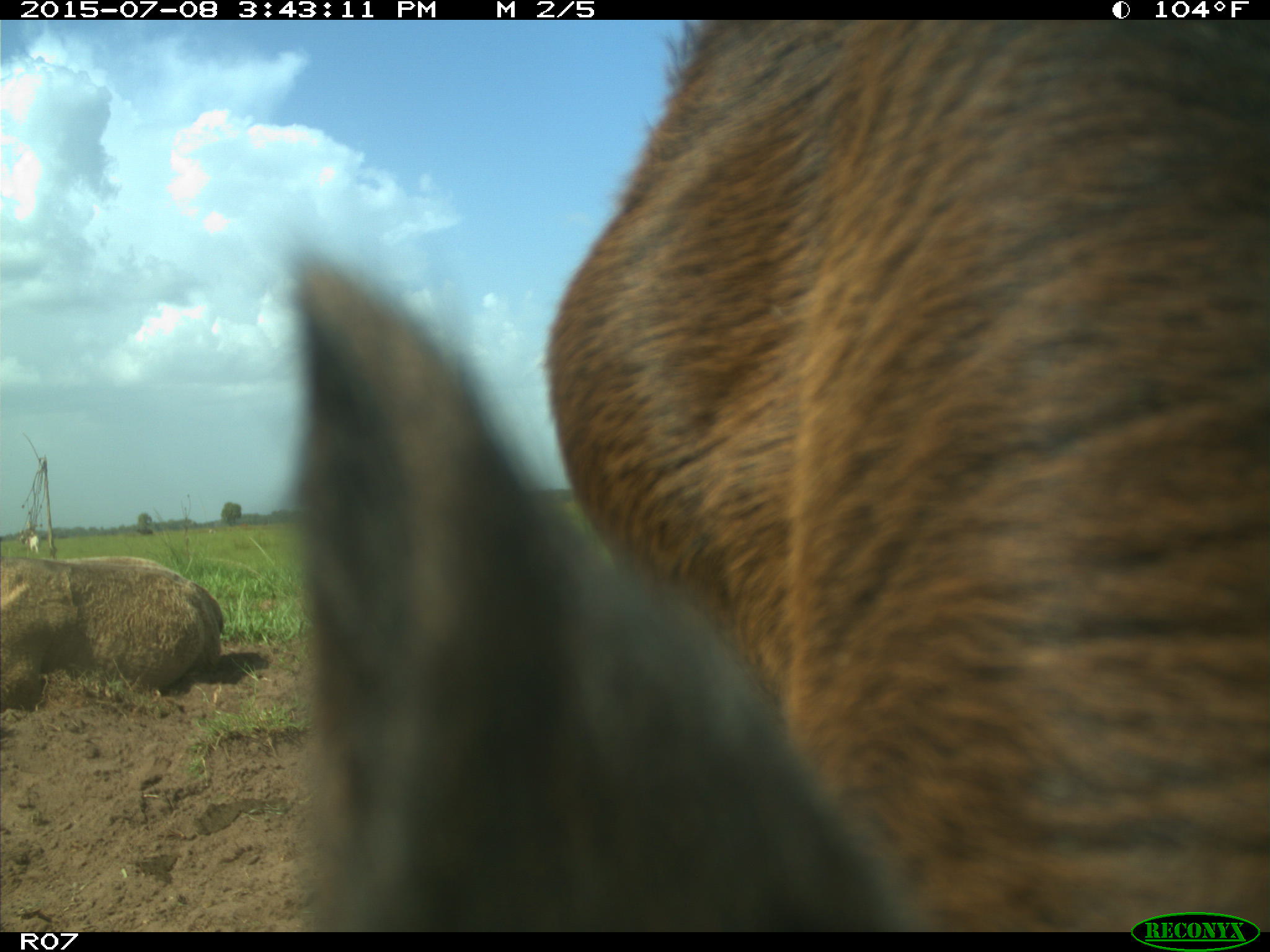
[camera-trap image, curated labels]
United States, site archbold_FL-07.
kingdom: Animalia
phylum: Chordata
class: Mammalia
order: Artiodactyla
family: Bovidae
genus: Bos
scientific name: Bos taurus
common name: domestic cow